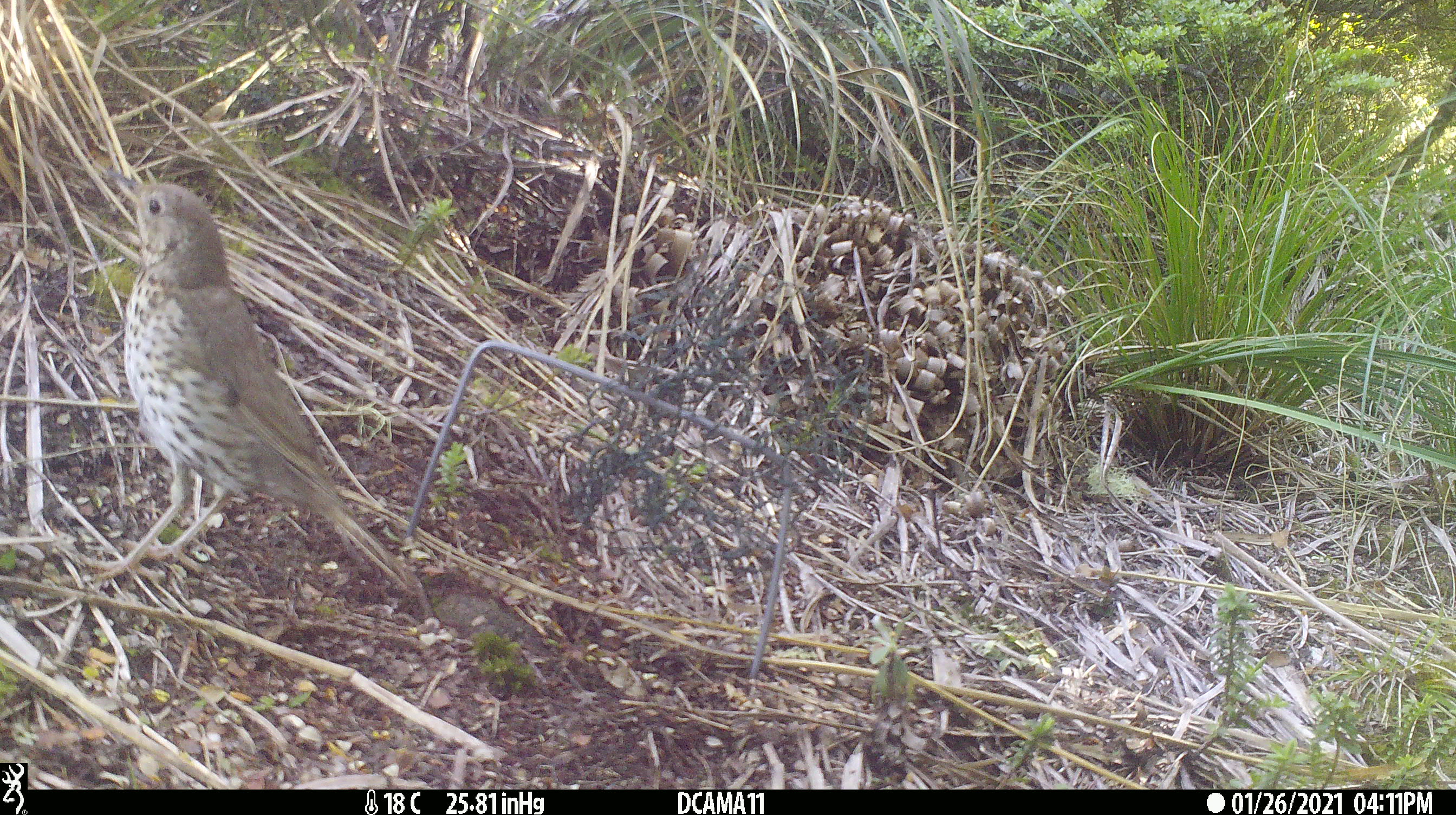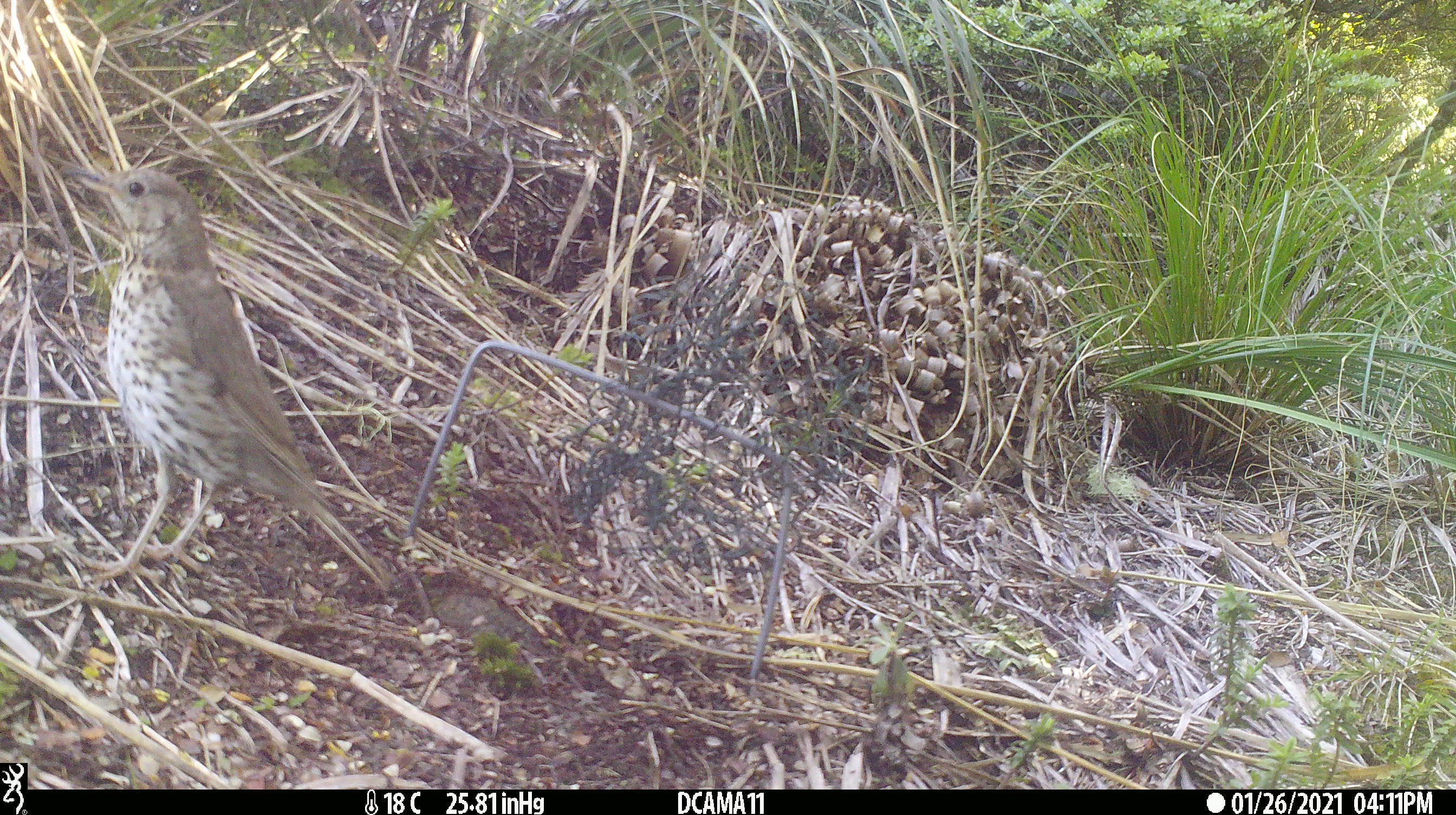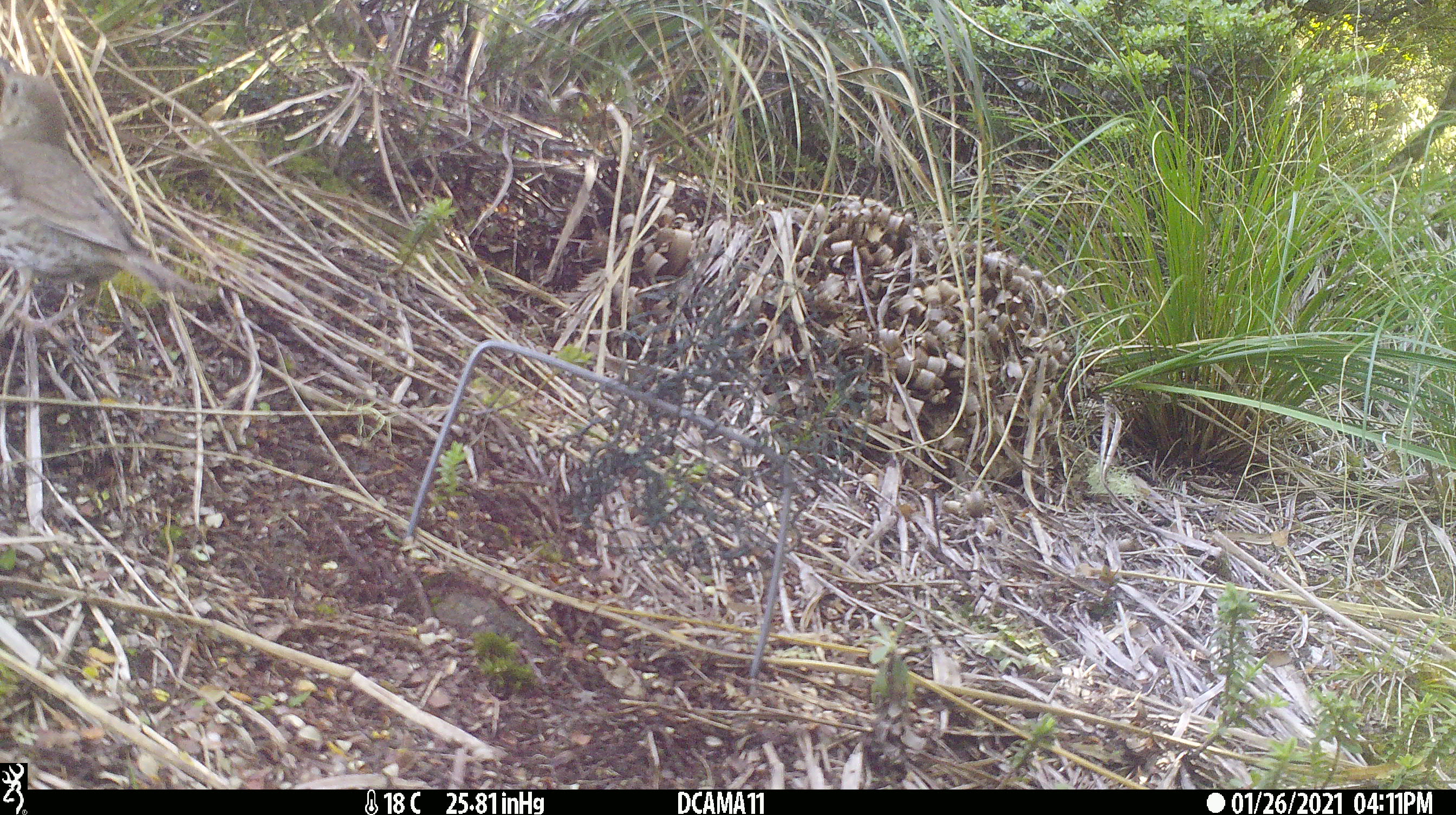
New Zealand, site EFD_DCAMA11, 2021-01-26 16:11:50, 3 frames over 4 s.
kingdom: Animalia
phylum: Chordata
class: Aves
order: Passeriformes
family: Turdidae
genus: Turdus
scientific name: Turdus philomelos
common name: song thrush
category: thrush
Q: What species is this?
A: Thrush (song thrush) (Turdus philomelos).